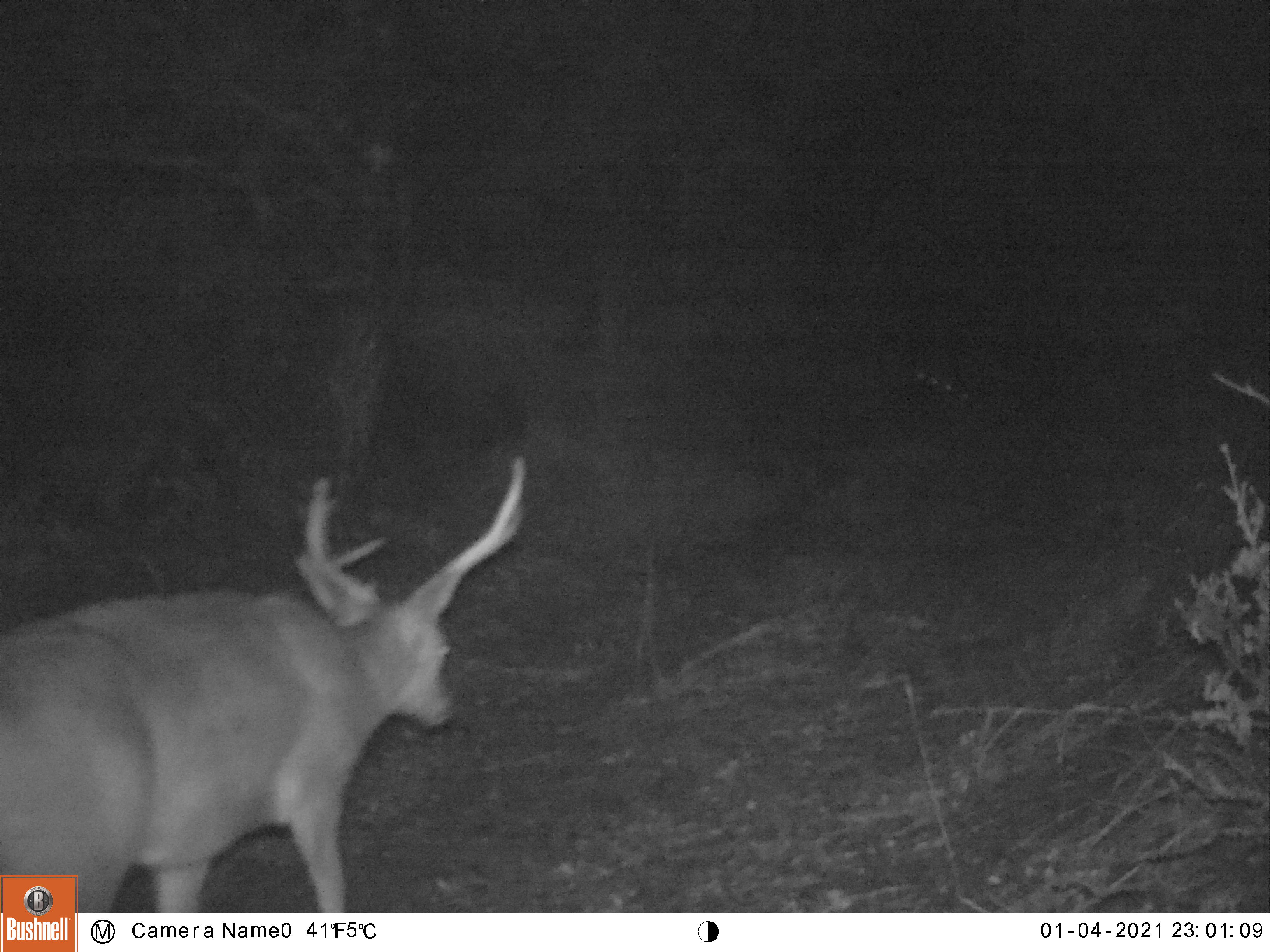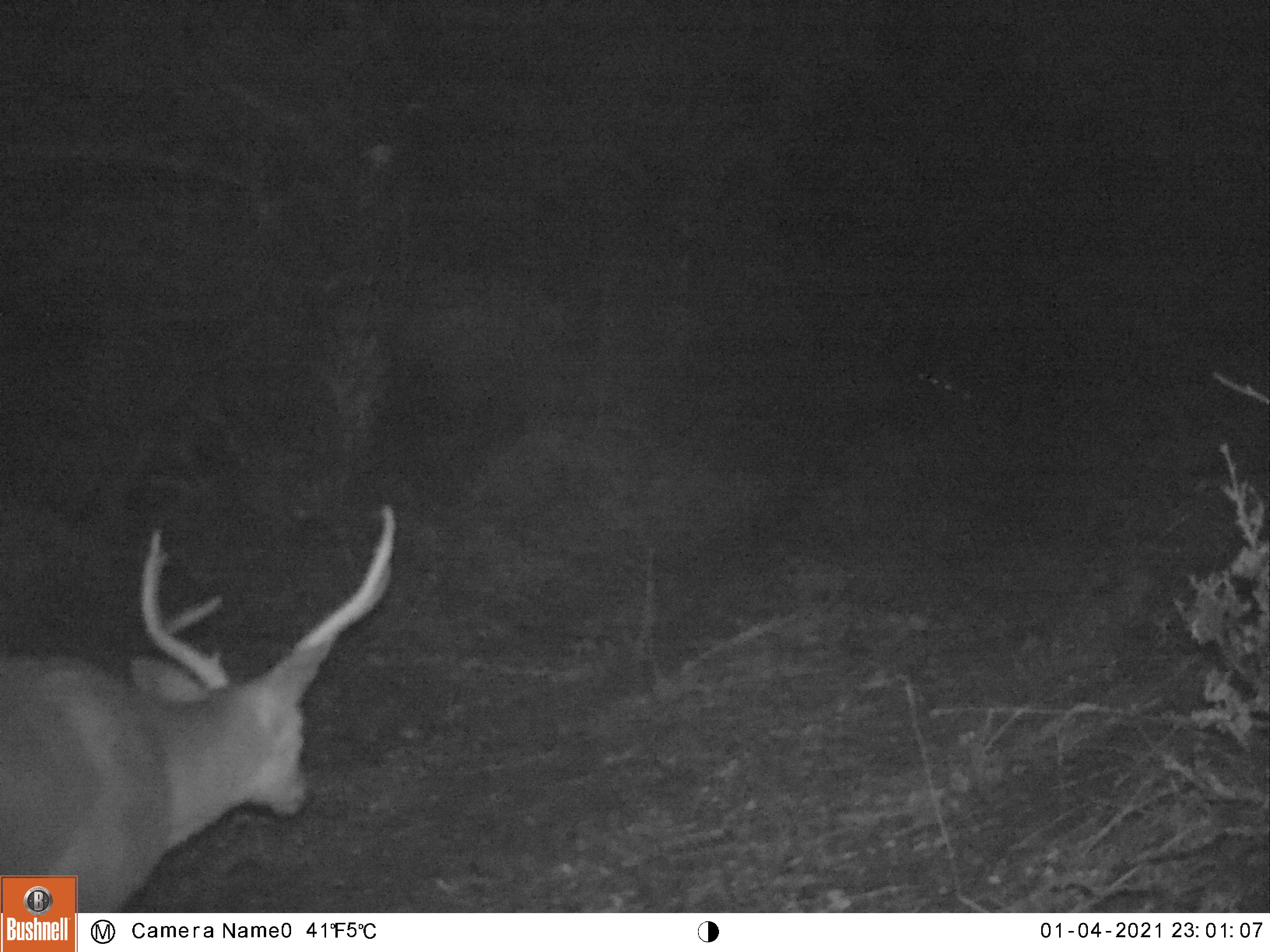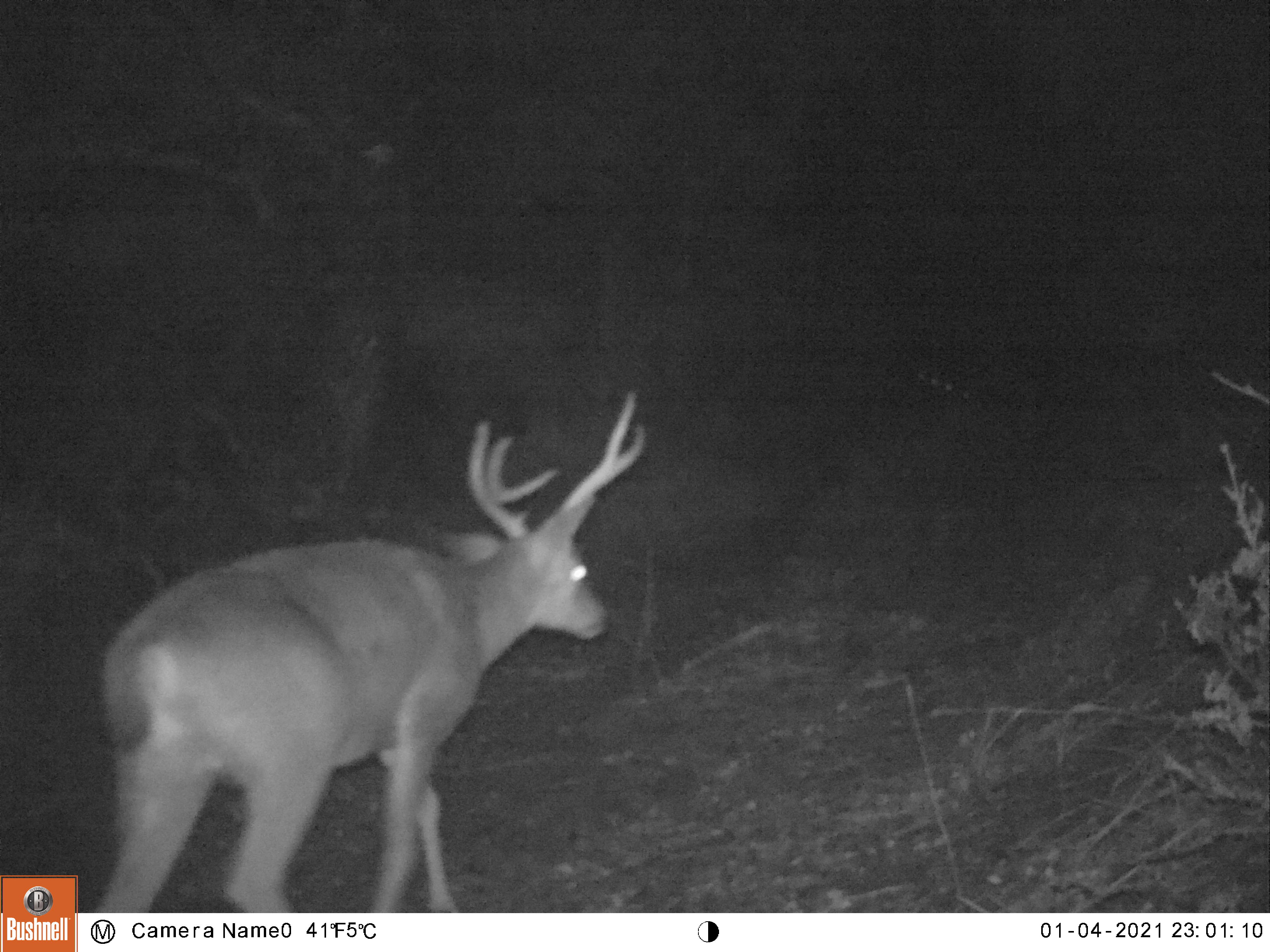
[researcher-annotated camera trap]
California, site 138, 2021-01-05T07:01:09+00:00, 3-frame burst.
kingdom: Animalia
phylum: Chordata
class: Mammalia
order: Artiodactyla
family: Cervidae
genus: Odocoileus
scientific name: Odocoileus hemionus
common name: mule deer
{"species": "mule deer (Odocoileus hemionus)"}